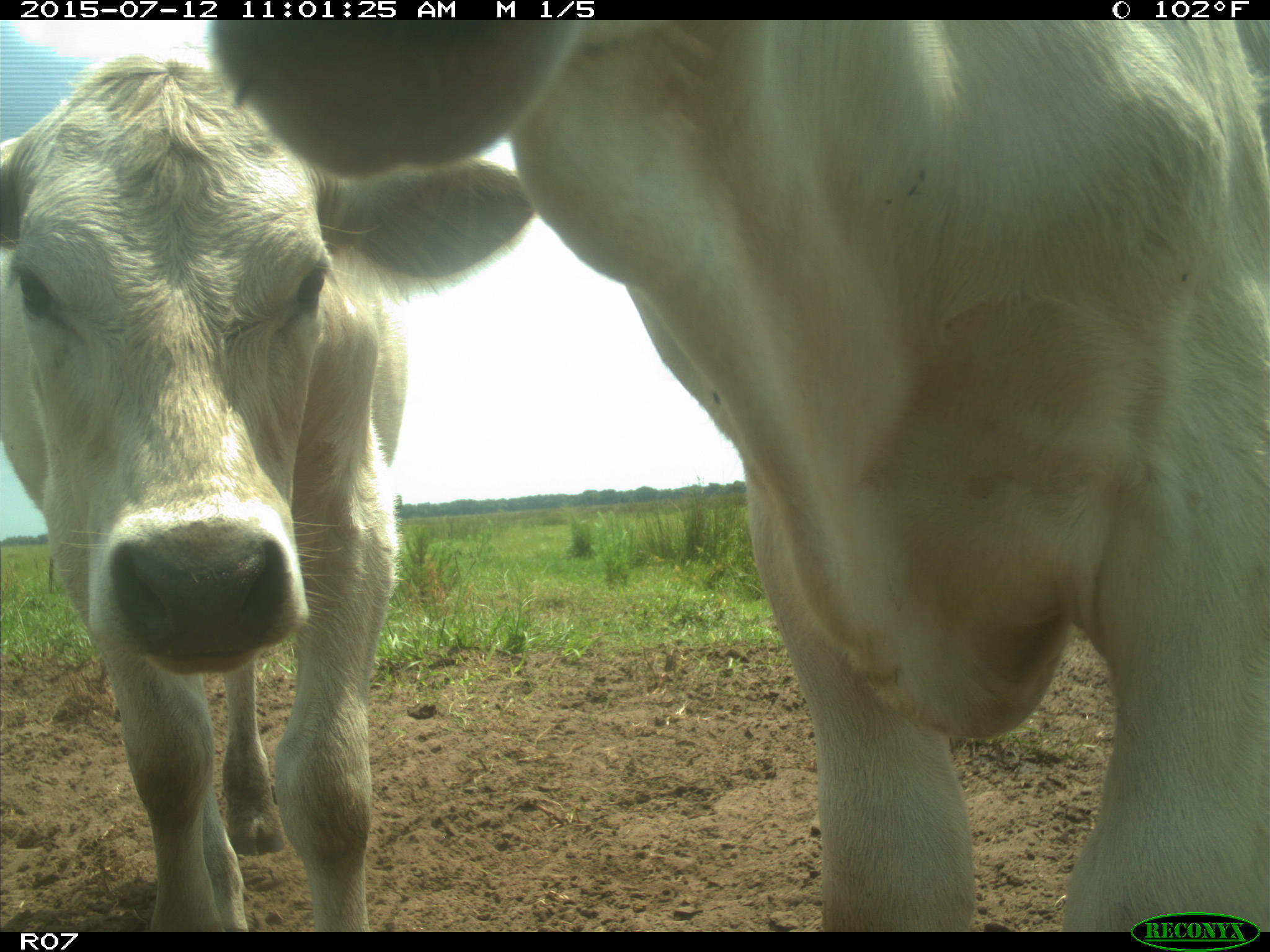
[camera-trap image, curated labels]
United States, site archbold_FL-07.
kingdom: Animalia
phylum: Chordata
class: Mammalia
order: Artiodactyla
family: Bovidae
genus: Bos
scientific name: Bos taurus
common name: domestic cow